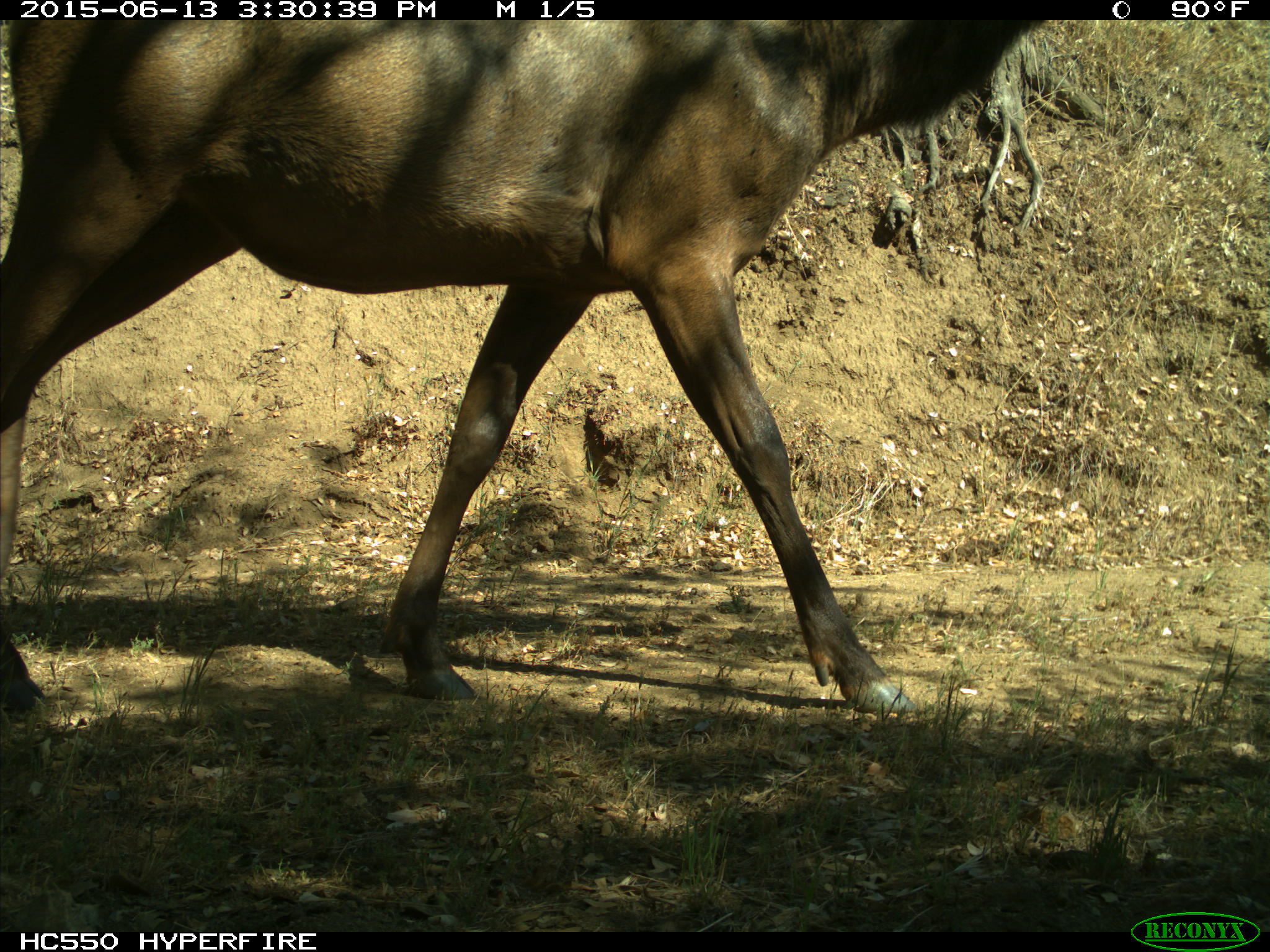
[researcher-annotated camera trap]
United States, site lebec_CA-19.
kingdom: Animalia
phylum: Chordata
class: Mammalia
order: Artiodactyla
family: Cervidae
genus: Cervus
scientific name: Cervus canadensis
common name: elk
Cervus canadensis (elk).